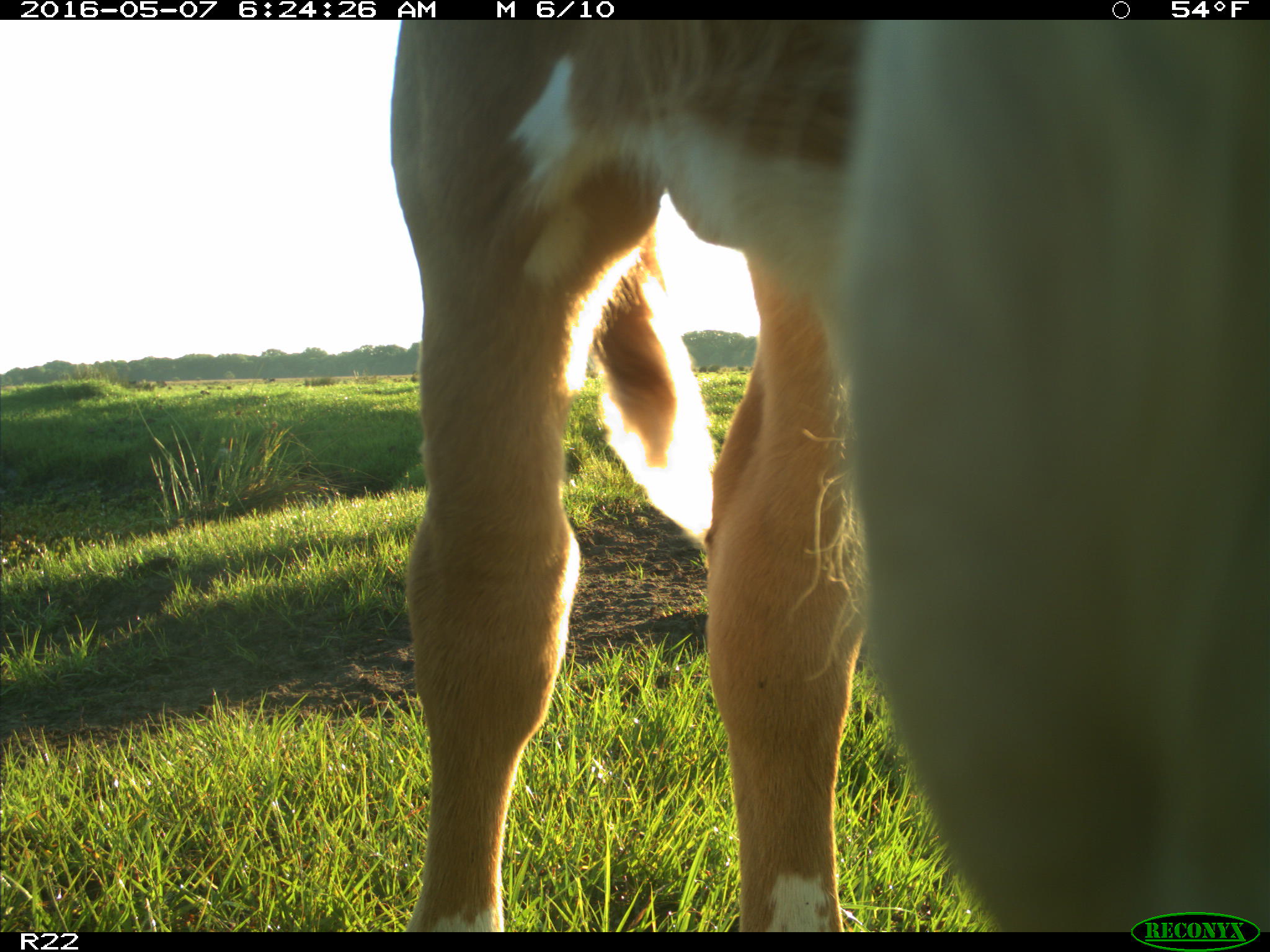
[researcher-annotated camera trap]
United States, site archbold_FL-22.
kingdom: Animalia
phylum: Chordata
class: Mammalia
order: Artiodactyla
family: Bovidae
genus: Bos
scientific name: Bos taurus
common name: domestic cow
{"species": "Bos taurus (domestic cow)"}